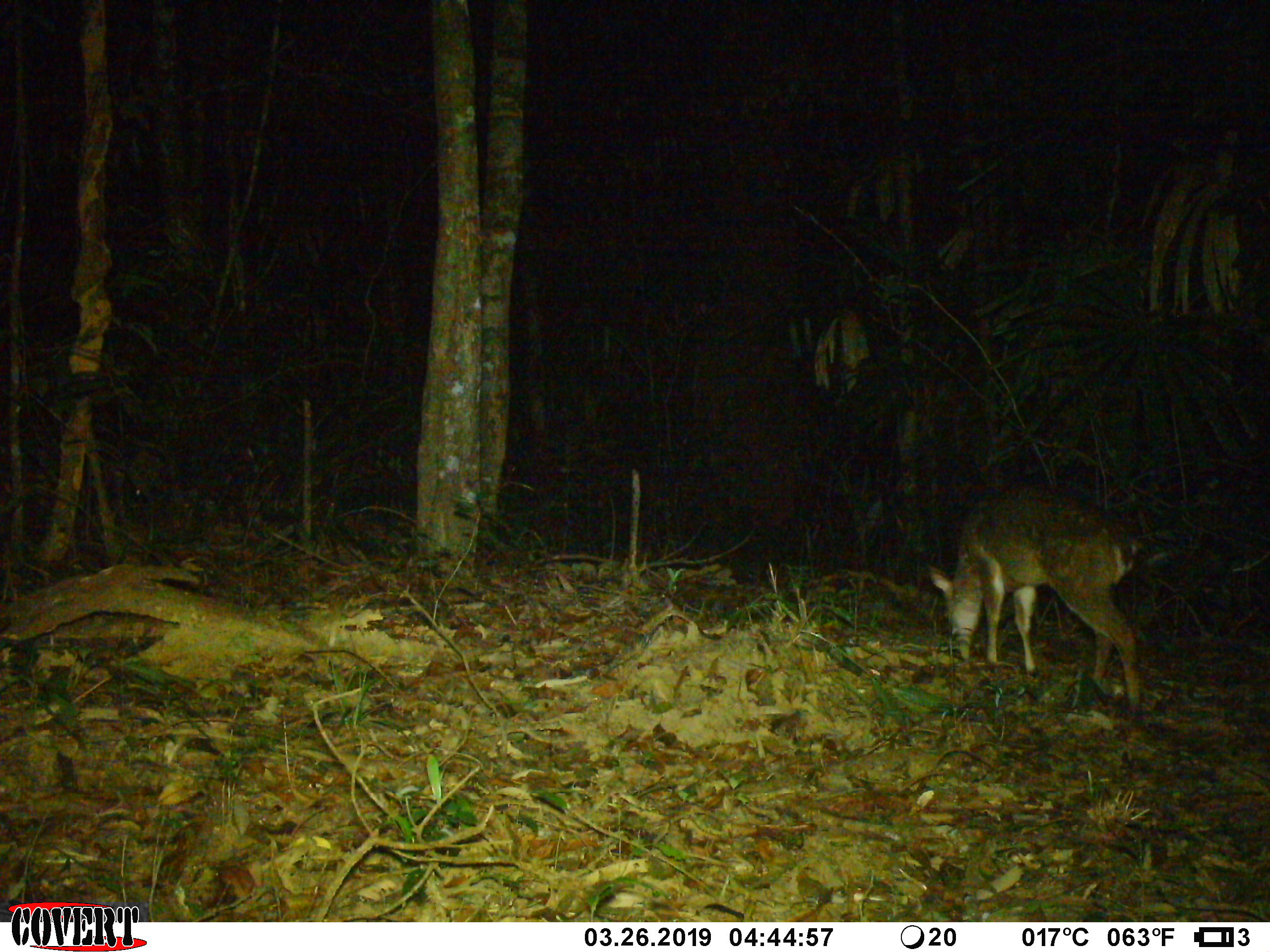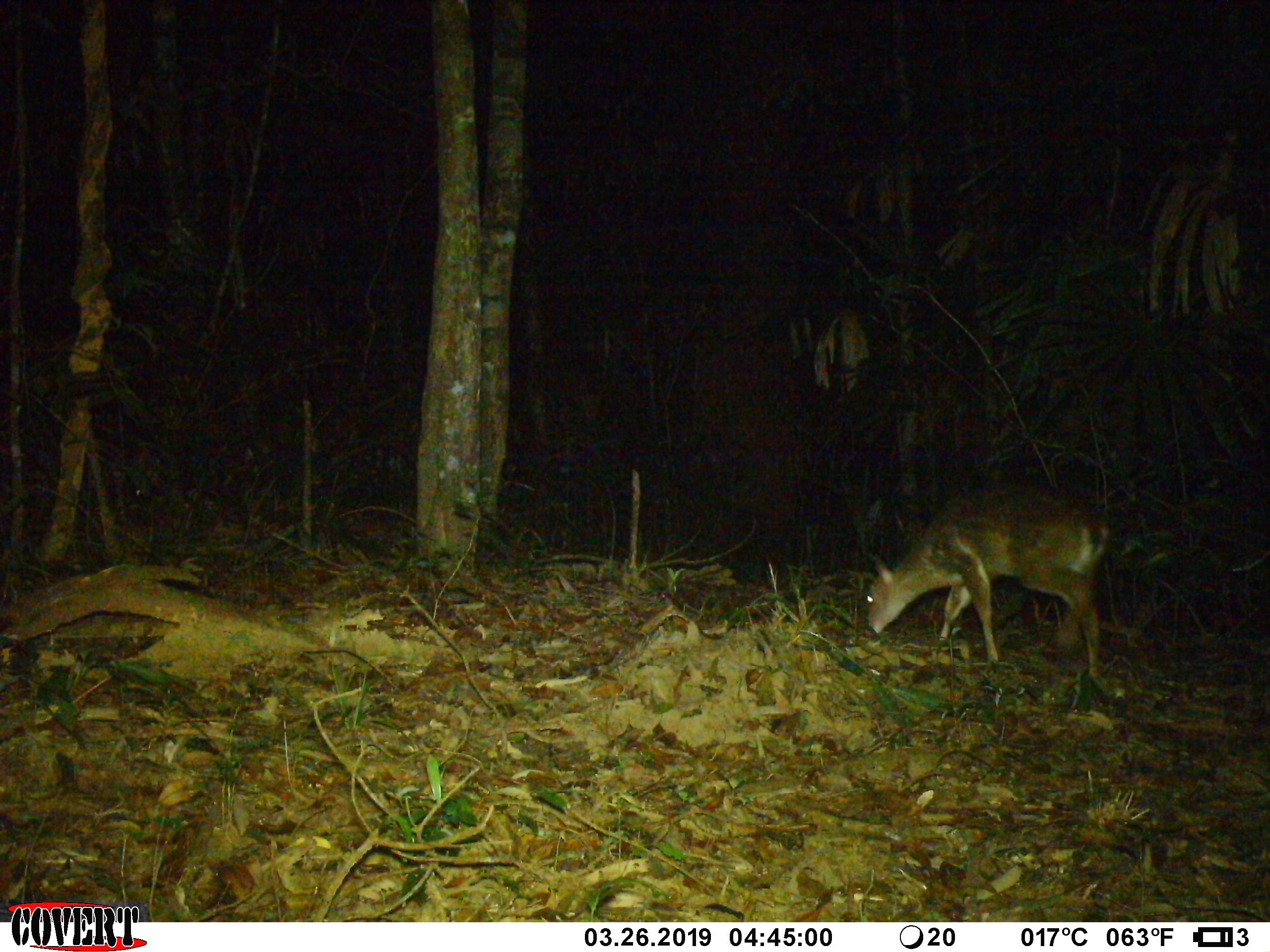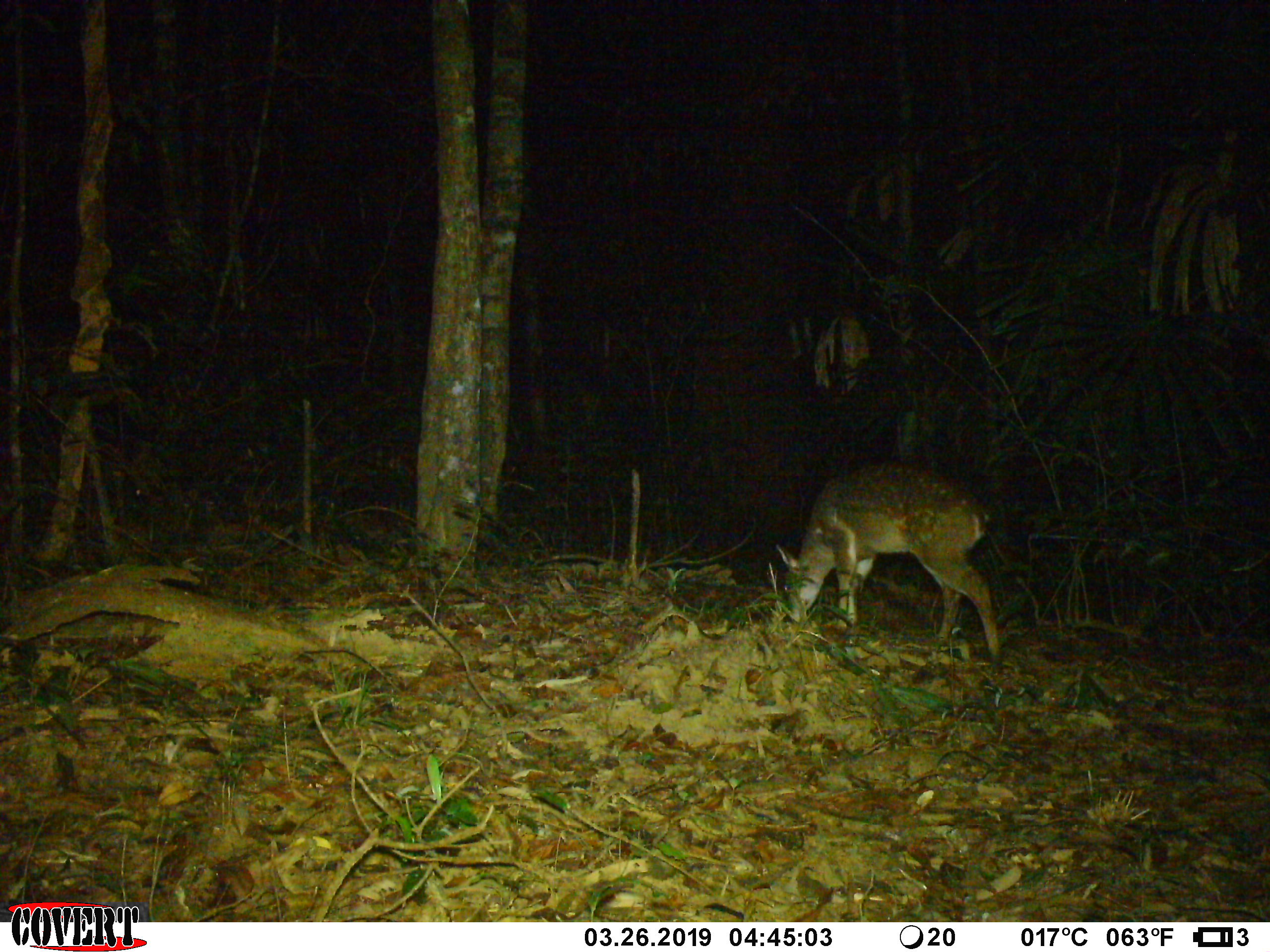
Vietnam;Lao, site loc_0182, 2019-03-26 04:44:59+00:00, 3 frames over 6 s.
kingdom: Animalia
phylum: Chordata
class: Mammalia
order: Artiodactyla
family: Cervidae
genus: Muntiacus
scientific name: Muntiacus vuquangensis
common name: large-antlered muntjac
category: large antlered muntjac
Large antlered muntjac (large-antlered muntjac) (Muntiacus vuquangensis). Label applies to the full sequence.